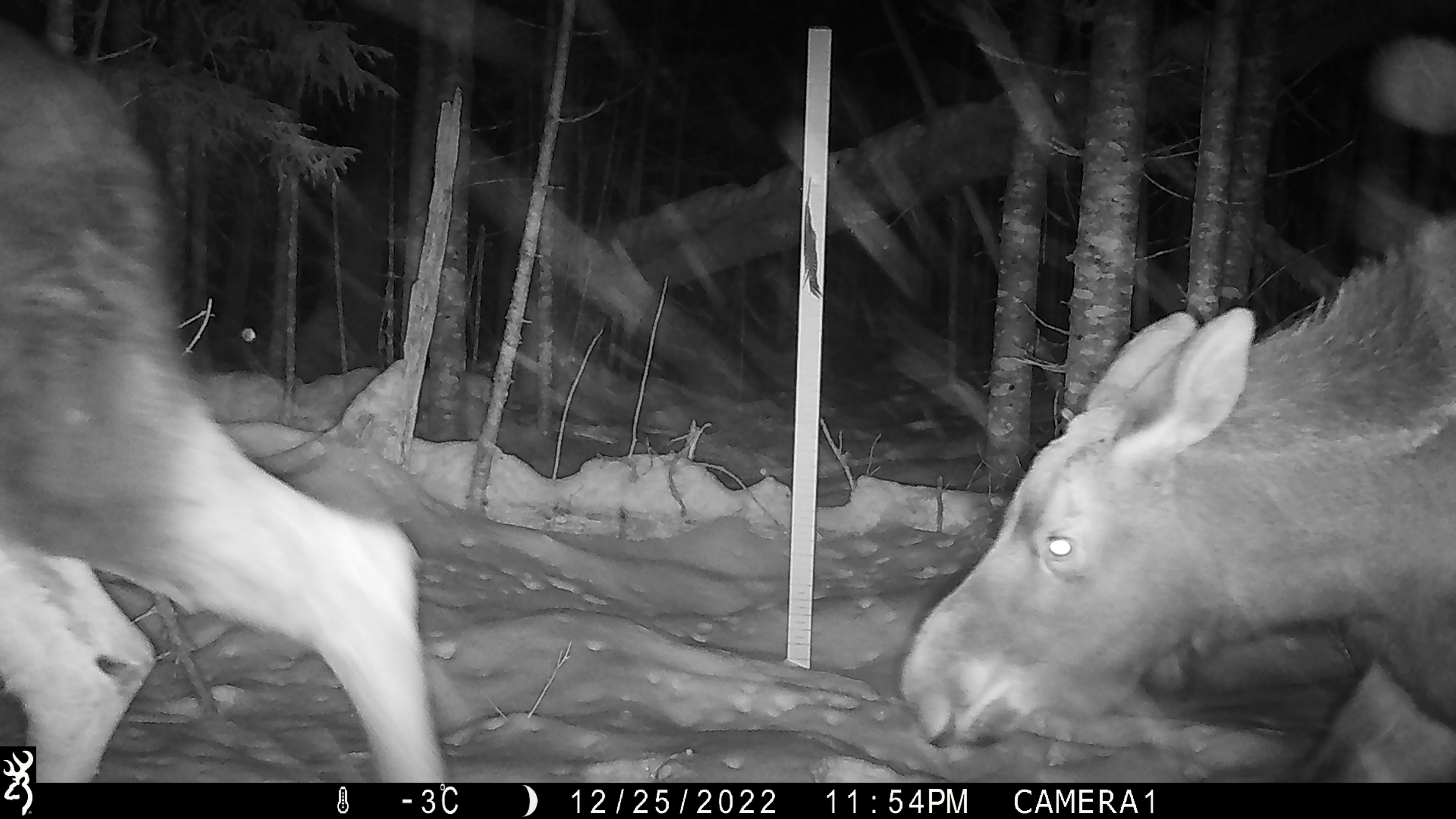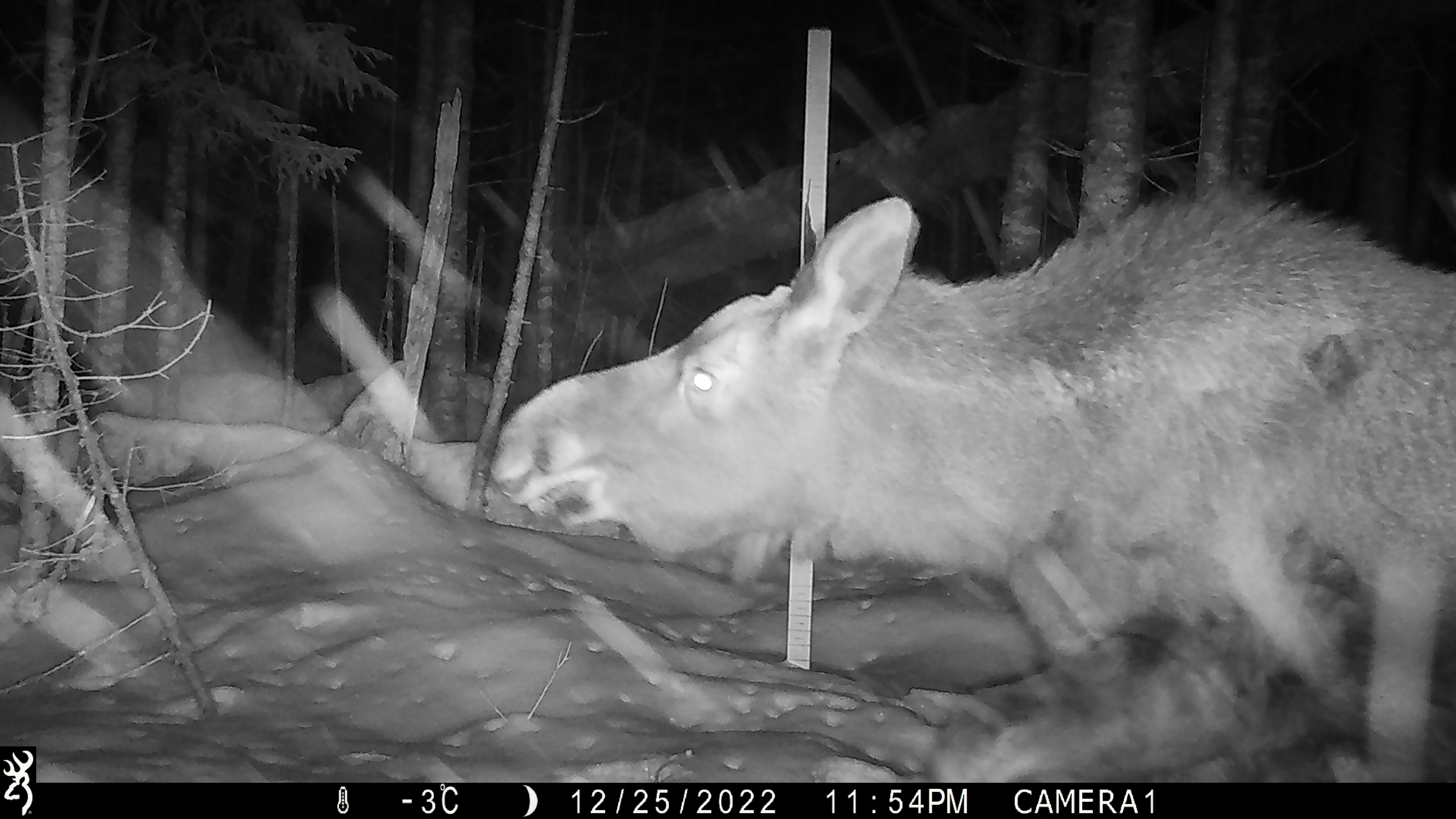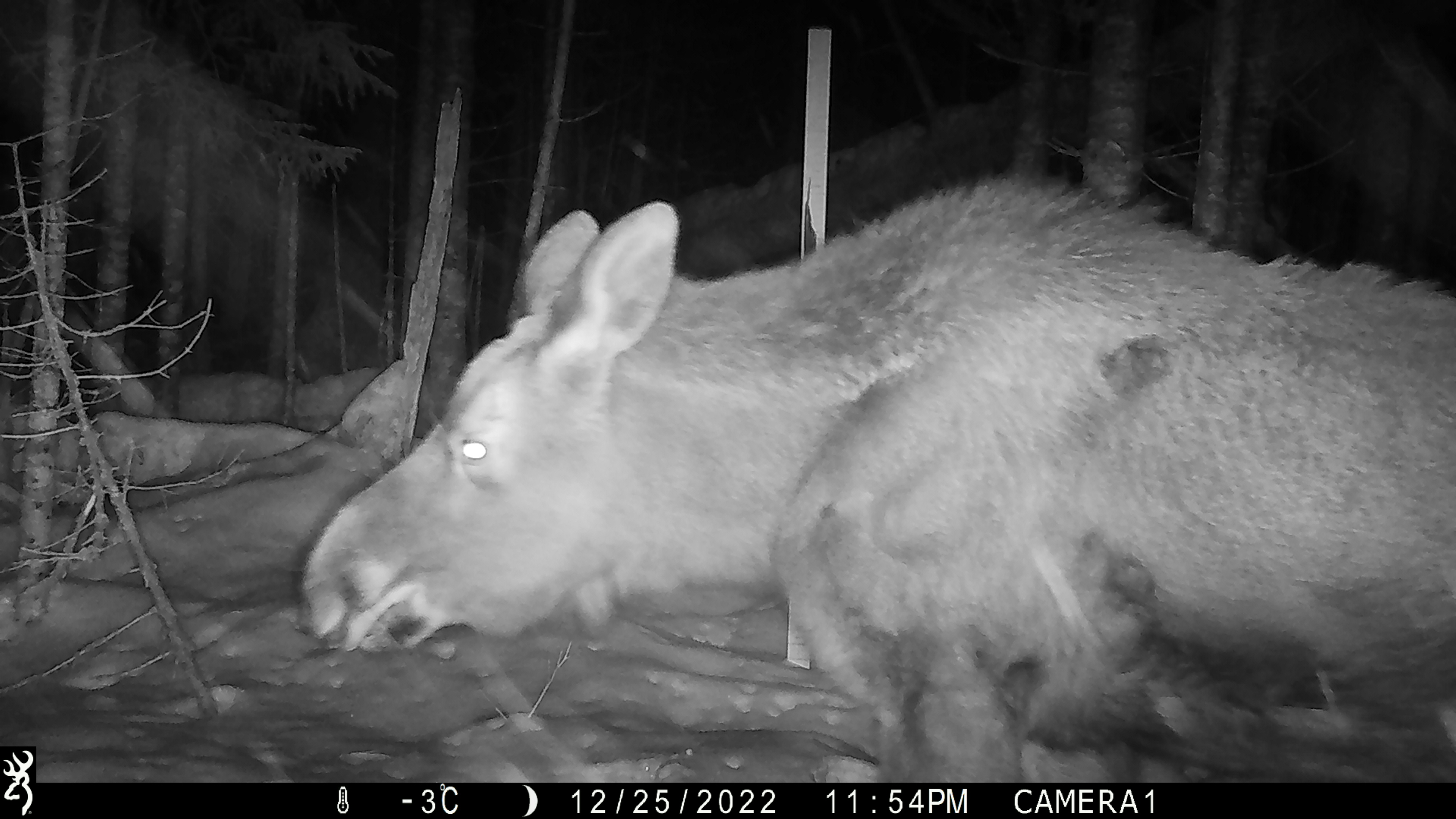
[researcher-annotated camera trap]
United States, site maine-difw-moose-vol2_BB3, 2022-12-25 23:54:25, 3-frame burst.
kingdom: Animalia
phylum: Chordata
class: Mammalia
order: Artiodactyla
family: Cervidae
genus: Alces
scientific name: Alces alces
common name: moose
Moose (Alces alces).